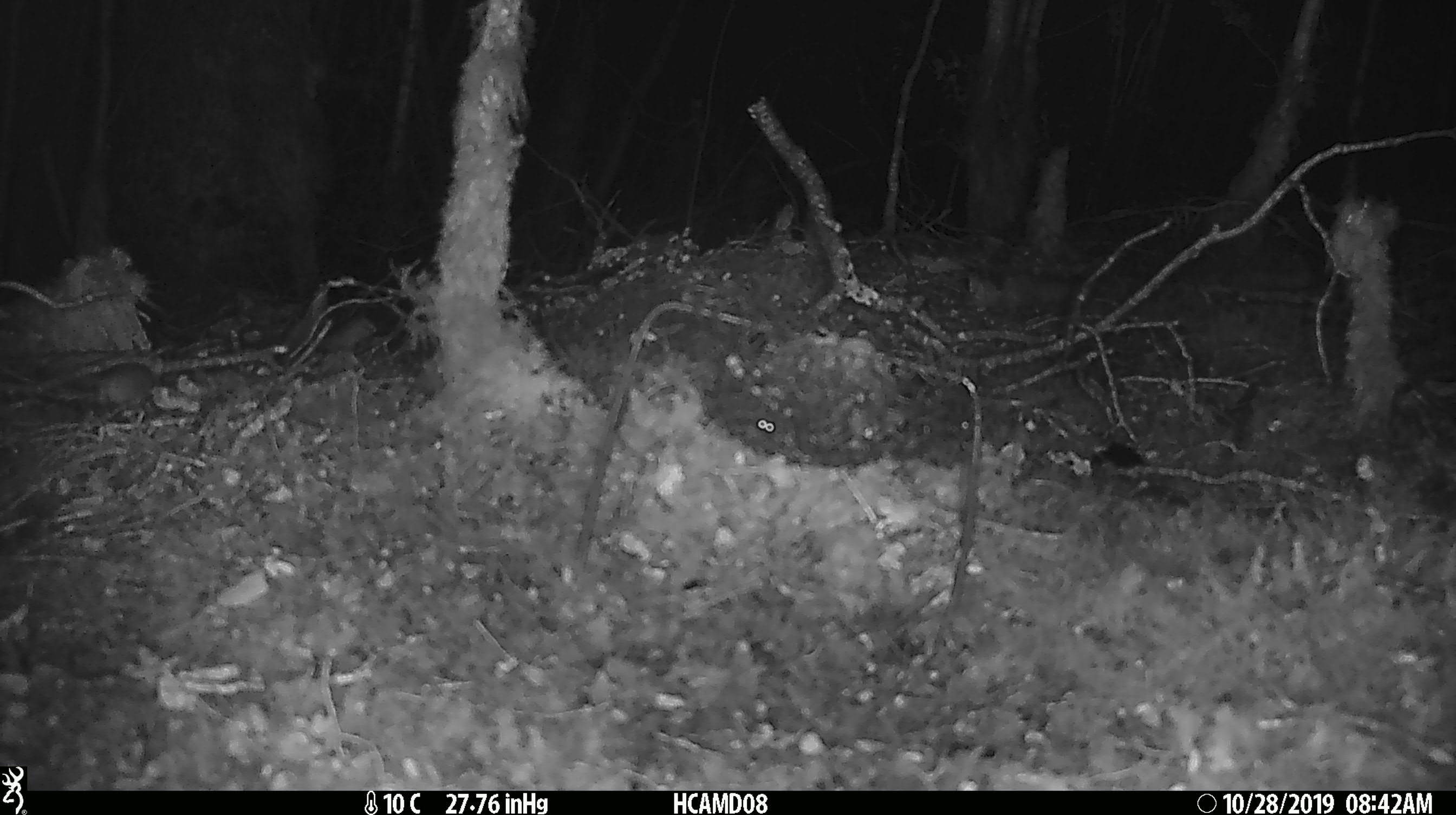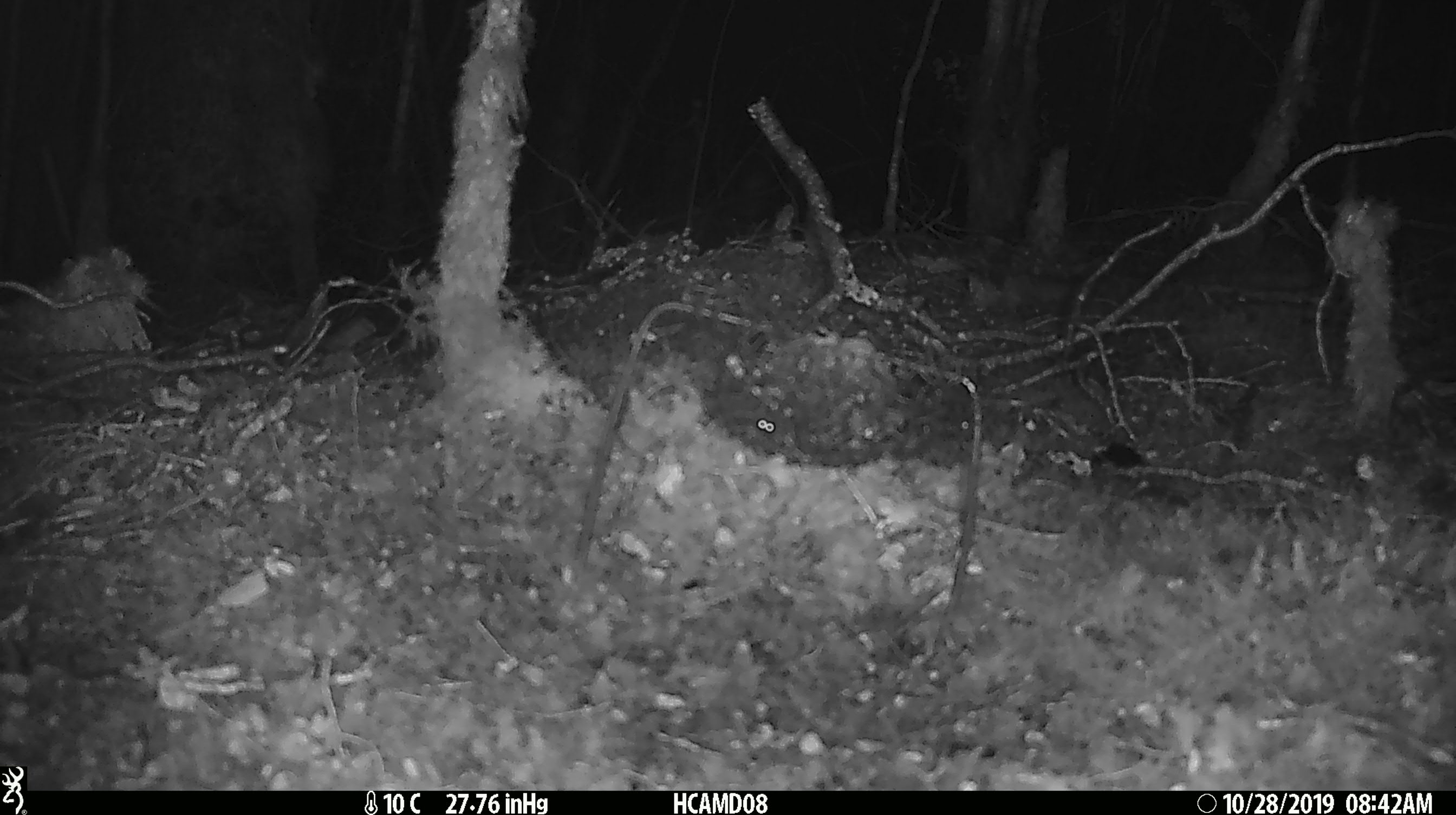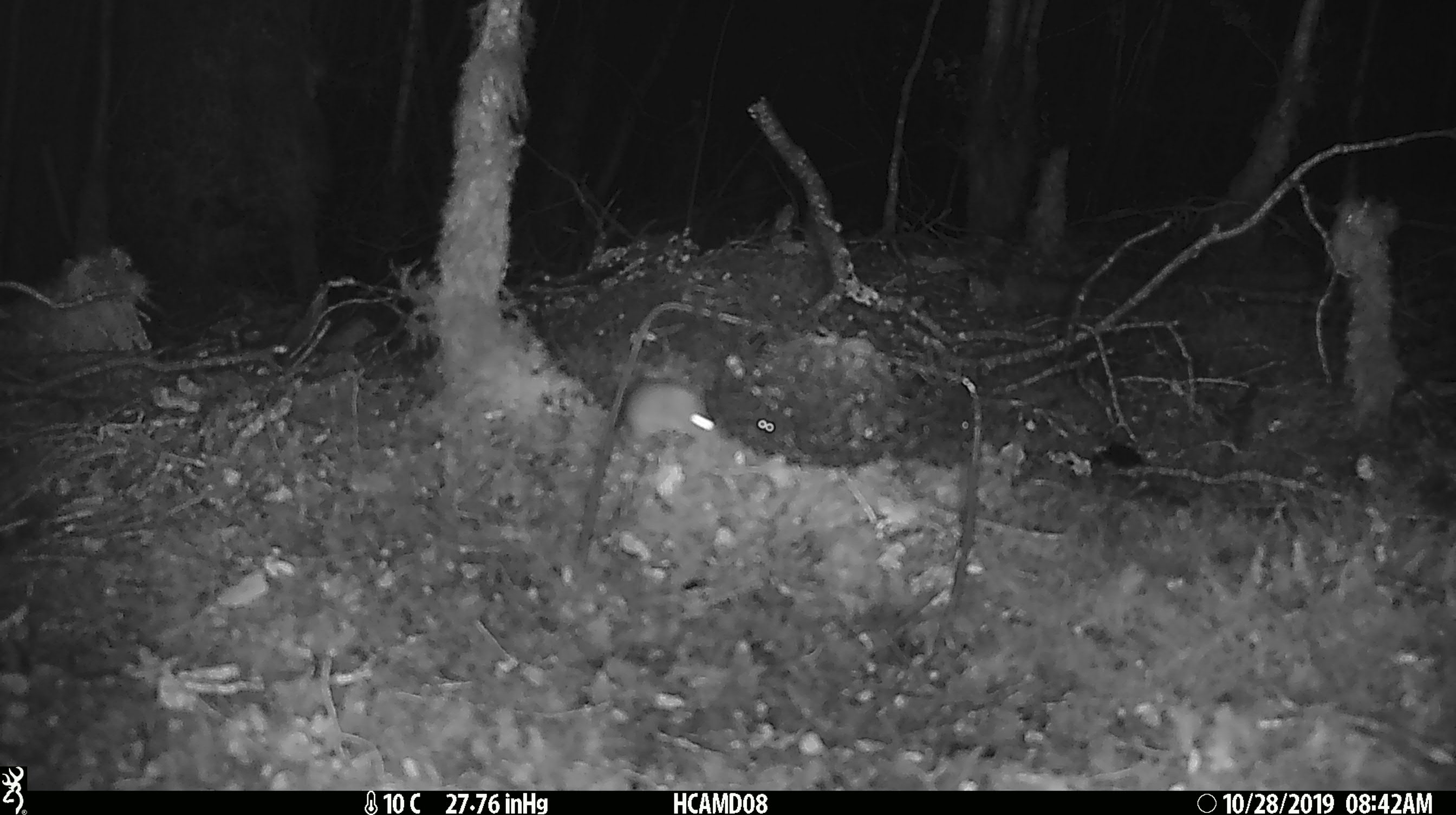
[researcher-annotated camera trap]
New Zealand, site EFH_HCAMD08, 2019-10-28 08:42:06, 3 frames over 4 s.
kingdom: Animalia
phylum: Chordata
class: Mammalia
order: Rodentia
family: Muridae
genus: Mus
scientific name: Mus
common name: mouse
Mouse (Mus).